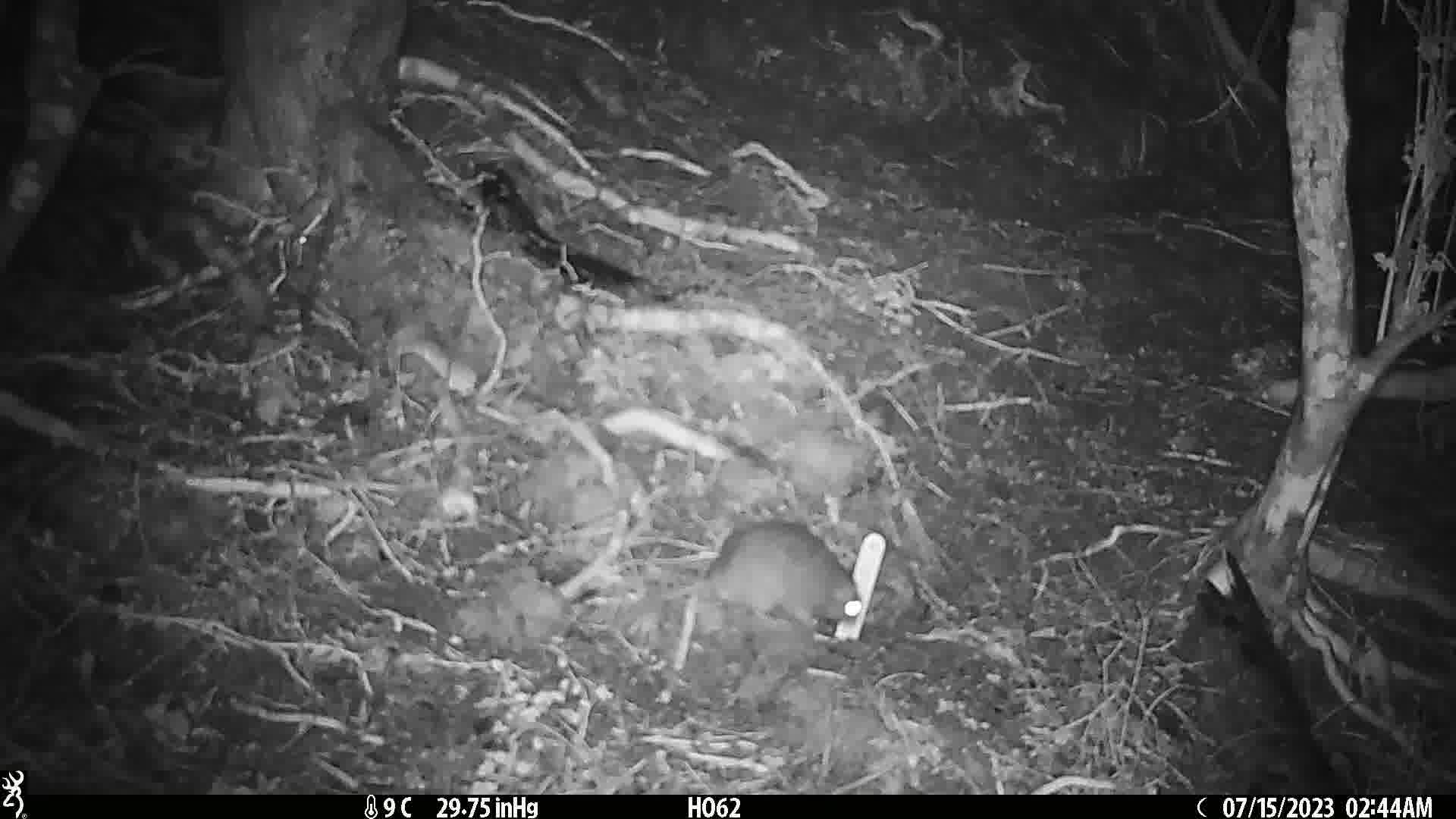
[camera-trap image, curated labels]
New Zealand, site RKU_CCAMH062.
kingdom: Animalia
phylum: Chordata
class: Mammalia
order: Rodentia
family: Muridae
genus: Rattus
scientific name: Rattus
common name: rat